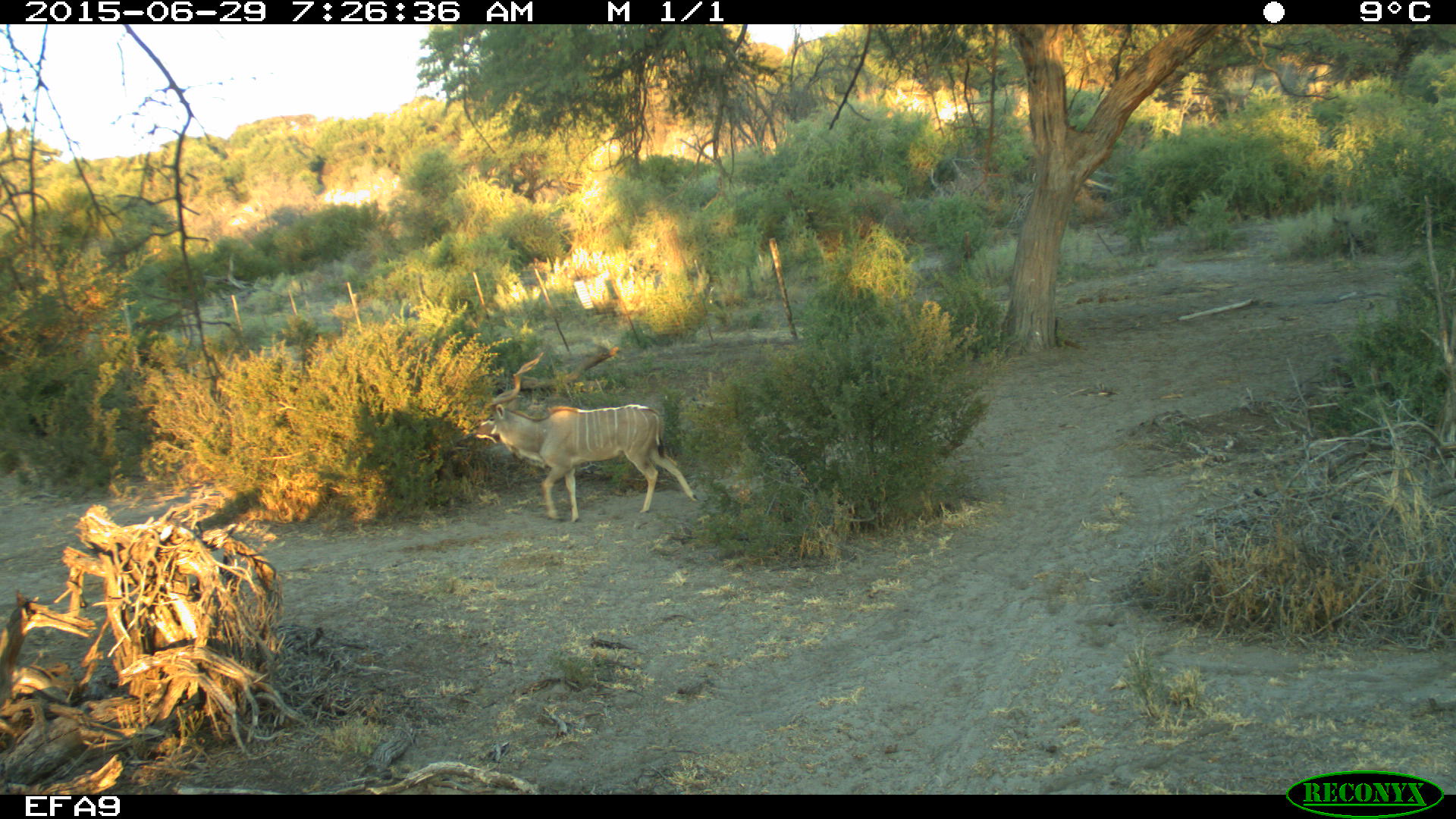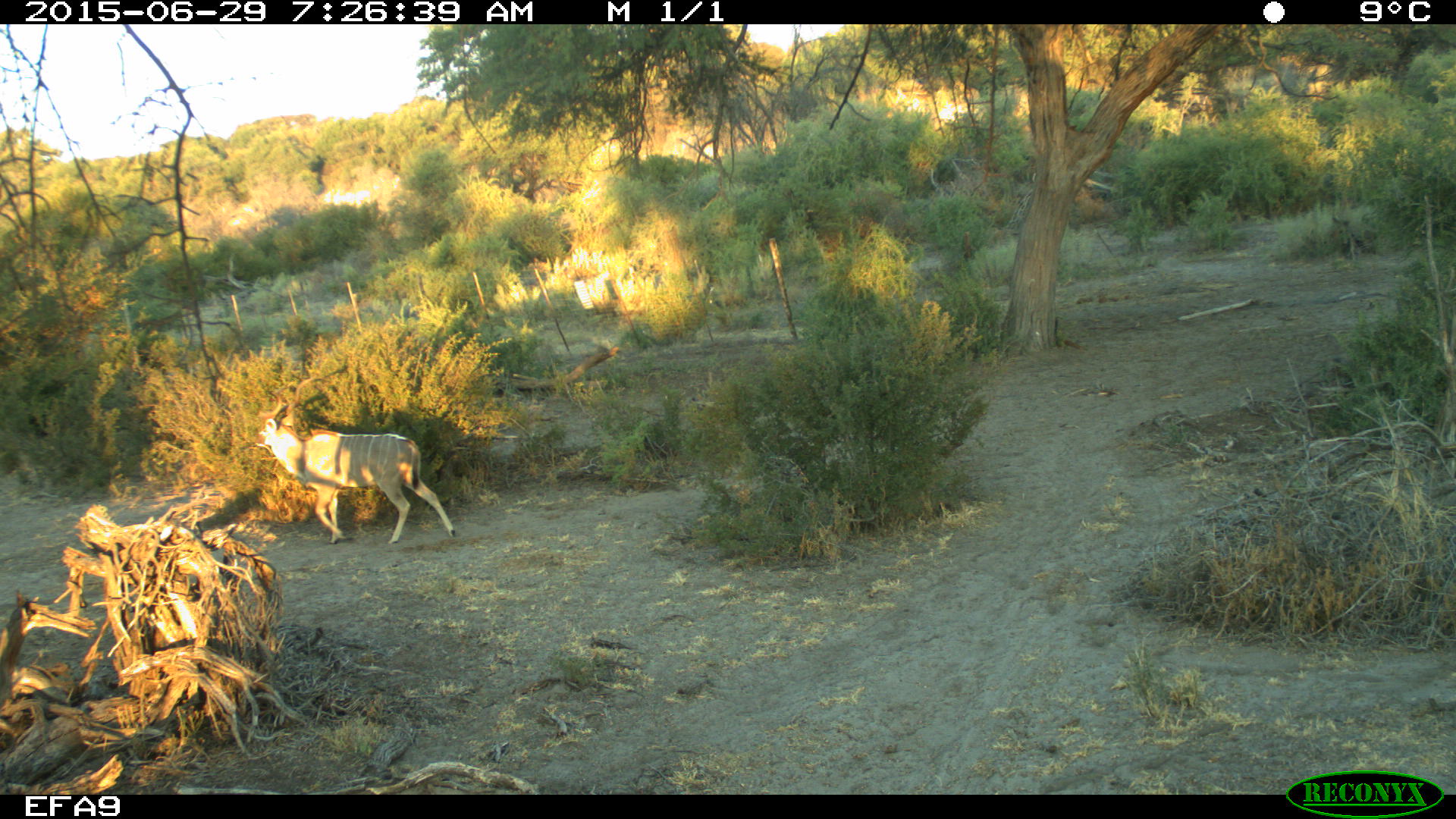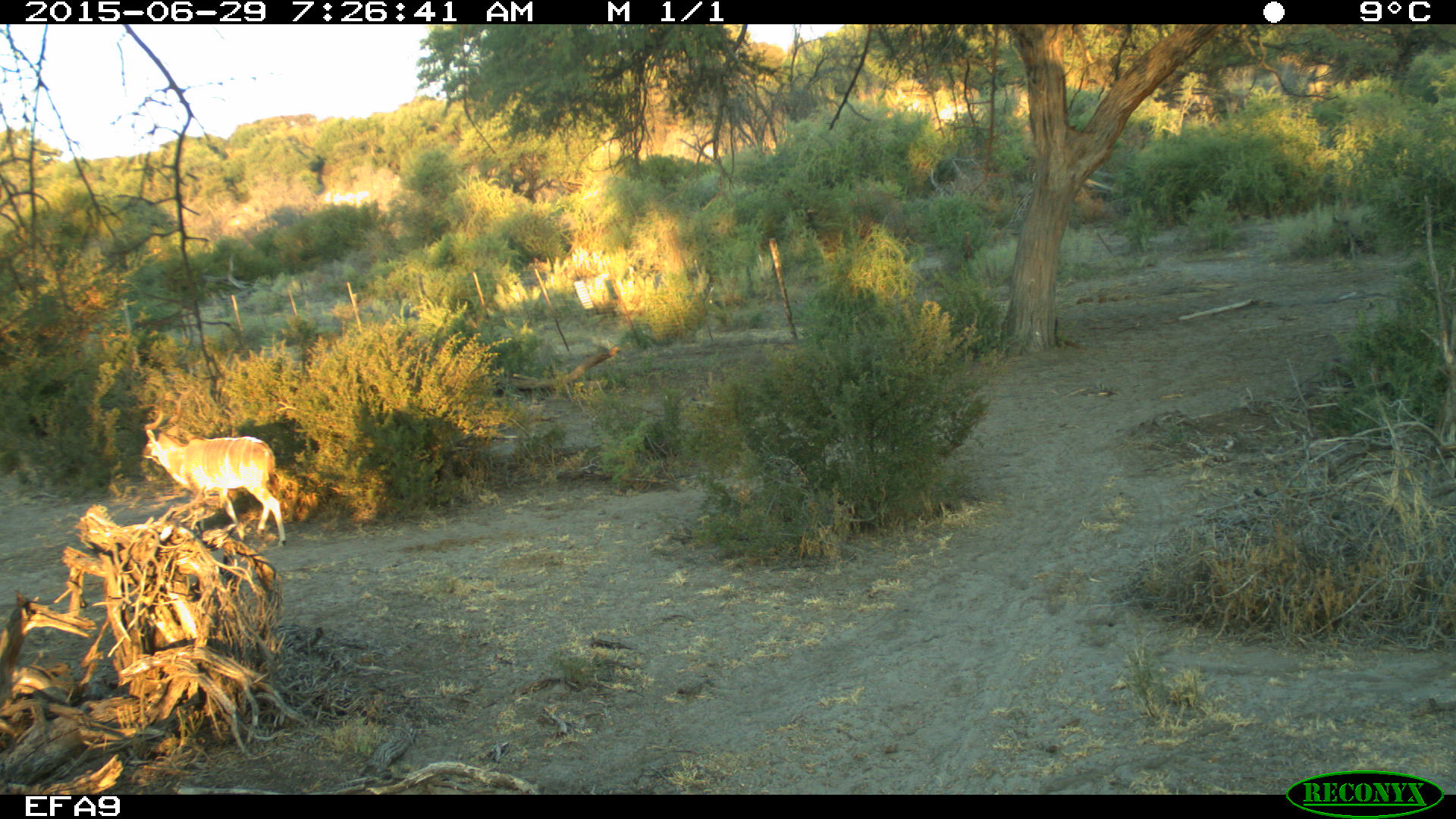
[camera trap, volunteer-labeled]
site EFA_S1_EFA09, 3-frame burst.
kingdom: Animalia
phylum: Chordata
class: Mammalia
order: Artiodactyla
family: Bovidae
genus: Tragelaphus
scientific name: Tragelaphus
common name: kudu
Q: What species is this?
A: Kudu (Tragelaphus).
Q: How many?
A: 1.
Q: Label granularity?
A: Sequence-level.